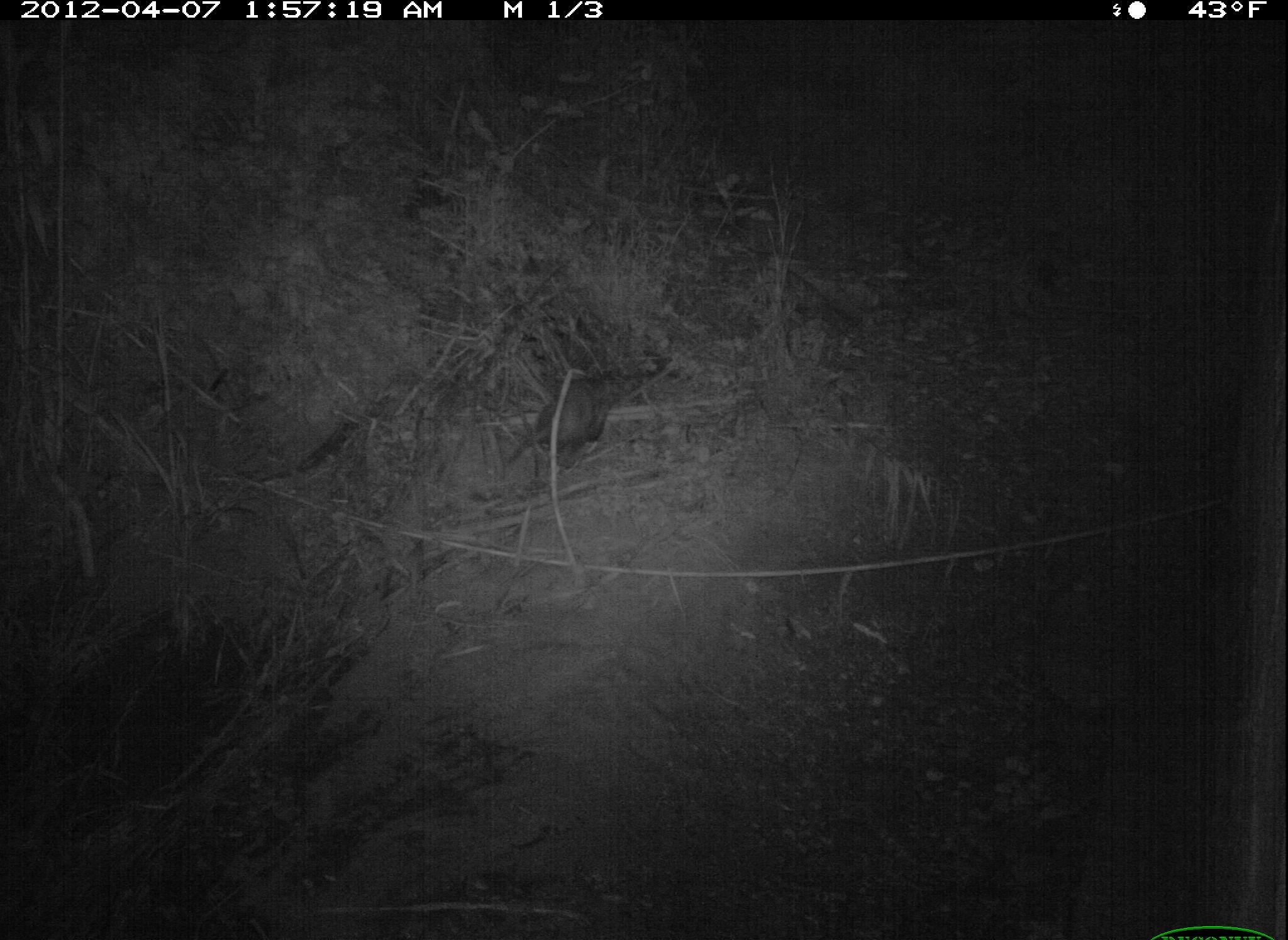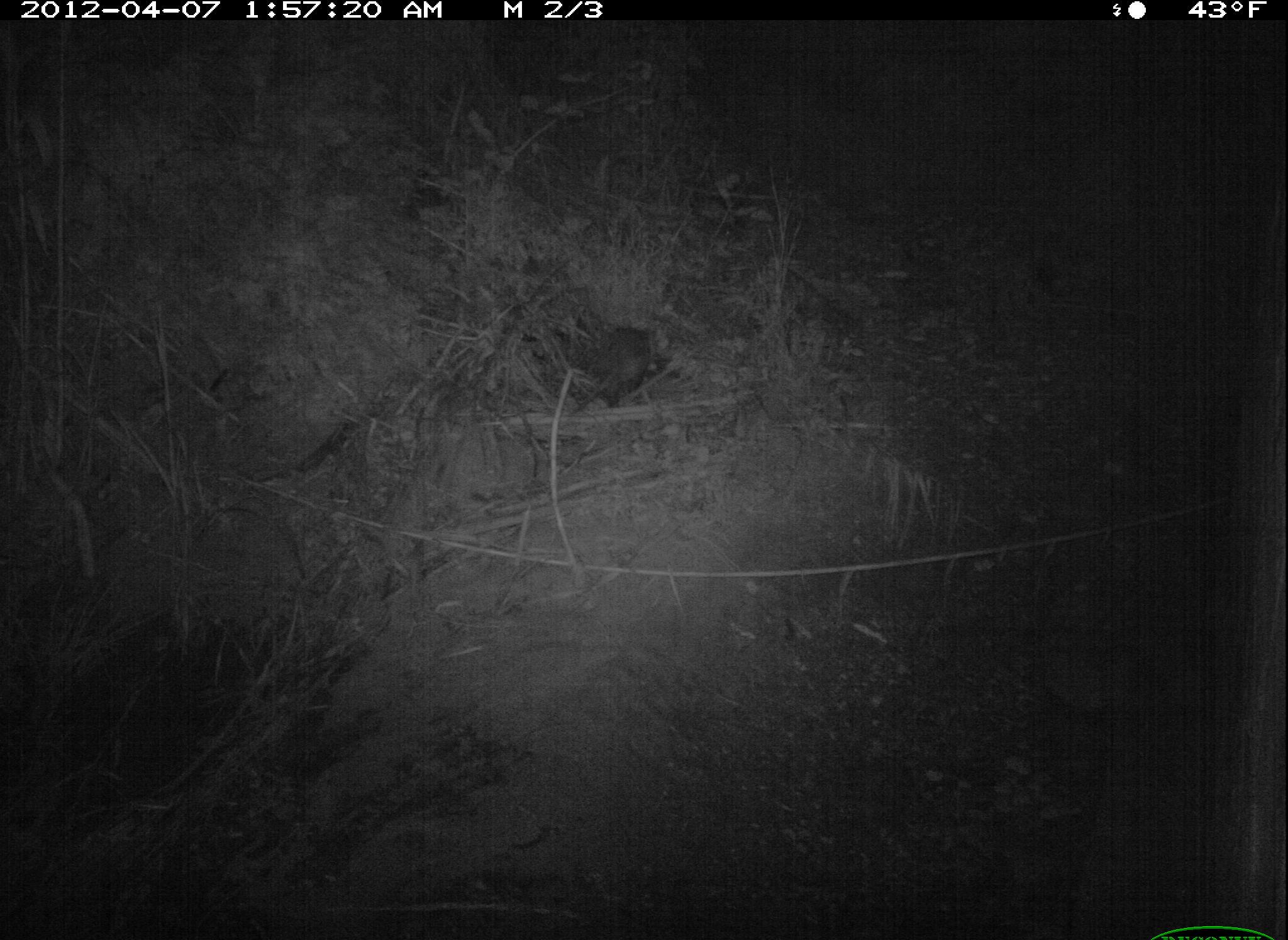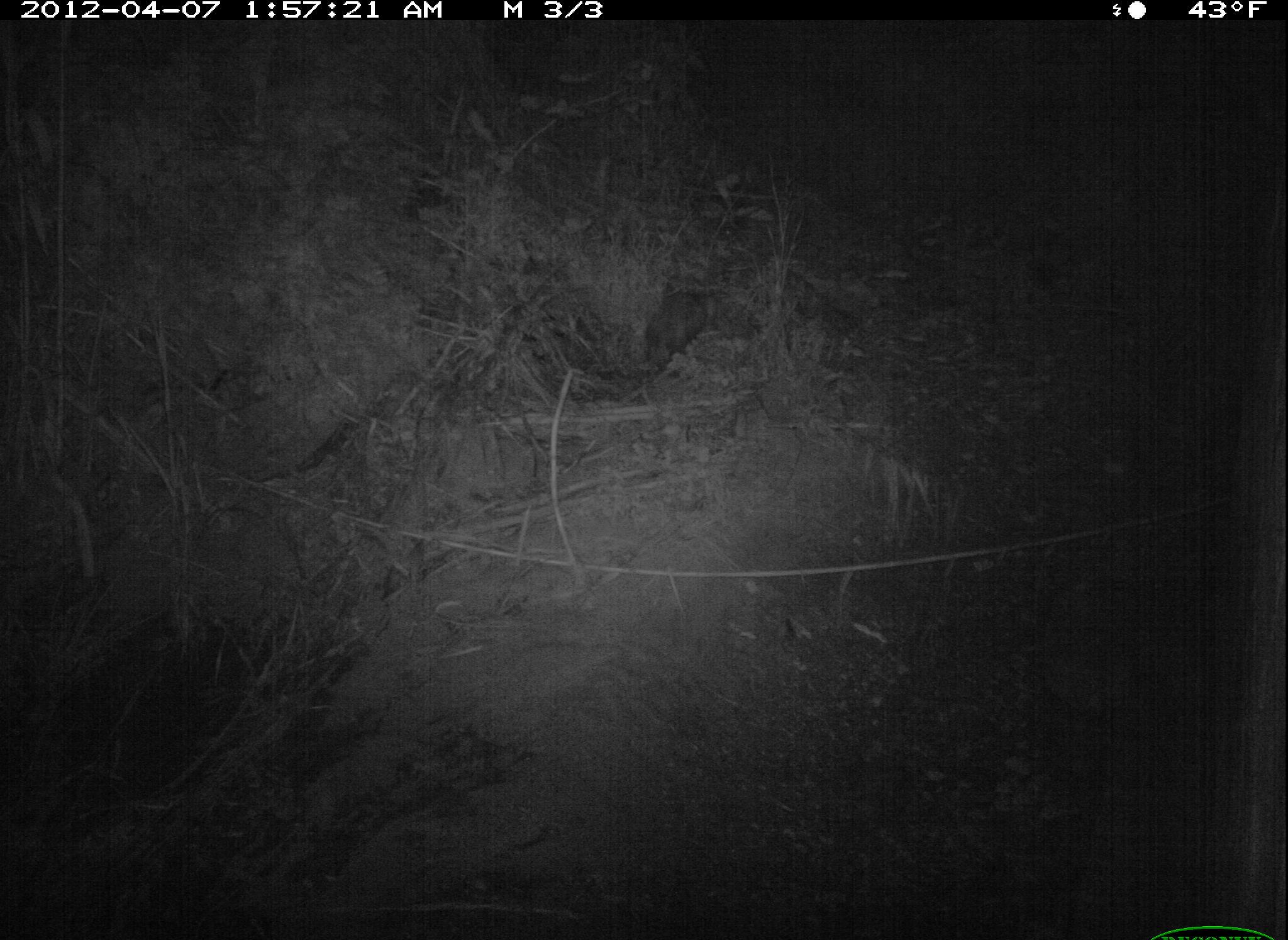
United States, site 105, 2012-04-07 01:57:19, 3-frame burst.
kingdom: Animalia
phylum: Chordata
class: Mammalia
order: Didelphimorphia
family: Didelphidae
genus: Didelphis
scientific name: Didelphis virginiana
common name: virginia opossum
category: opossum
Opossum (virginia opossum) (Didelphis virginiana).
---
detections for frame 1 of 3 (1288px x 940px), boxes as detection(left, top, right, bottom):
opossum: detection(501, 341, 649, 475)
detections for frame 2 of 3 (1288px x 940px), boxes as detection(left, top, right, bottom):
opossum: detection(562, 298, 665, 427)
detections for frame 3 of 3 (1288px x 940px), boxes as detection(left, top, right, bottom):
opossum: detection(628, 282, 724, 387)